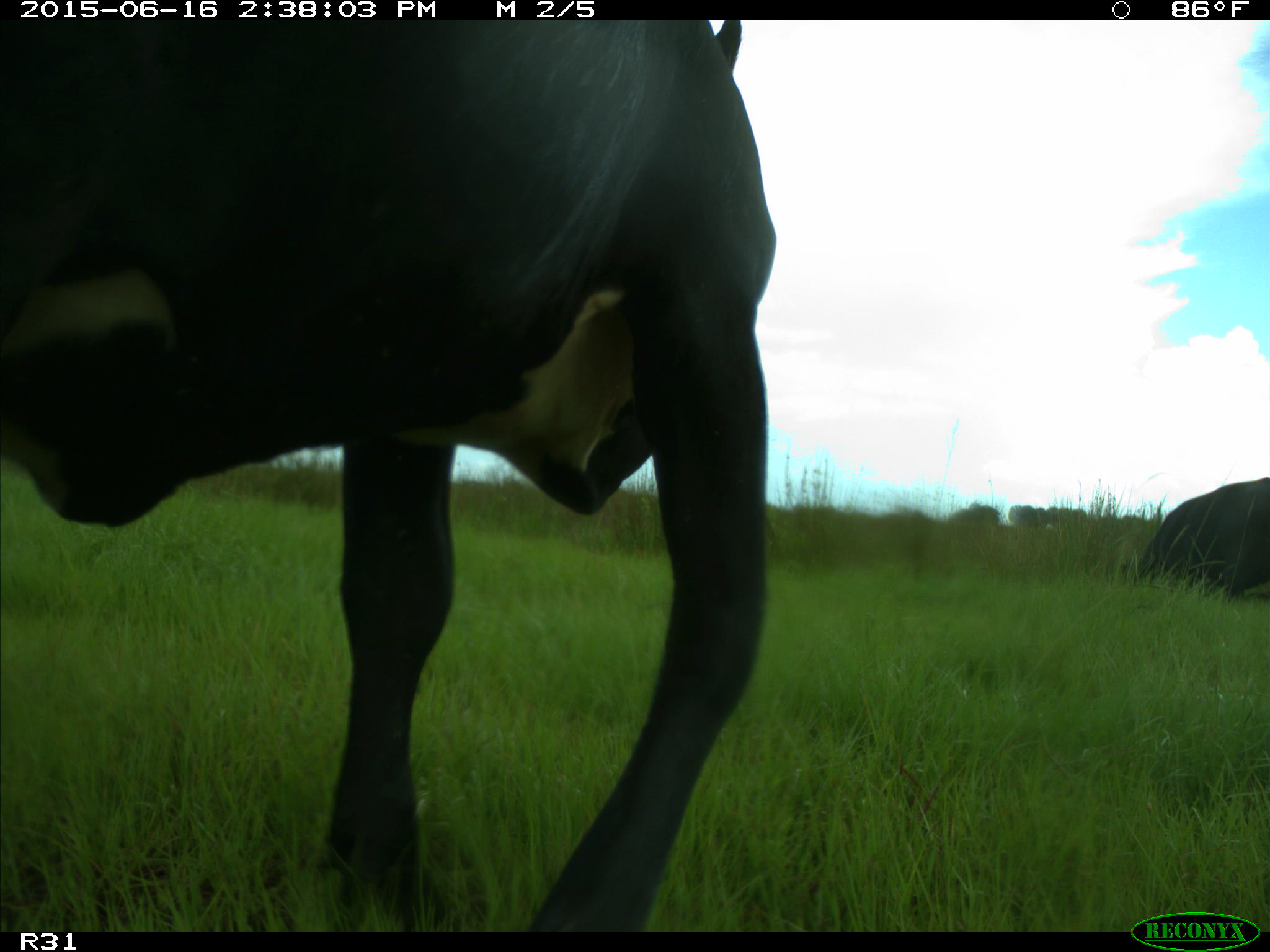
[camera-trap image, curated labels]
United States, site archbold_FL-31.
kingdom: Animalia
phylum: Chordata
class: Mammalia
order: Artiodactyla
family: Bovidae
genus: Bos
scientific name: Bos taurus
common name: domestic cow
Bos taurus (domestic cow).